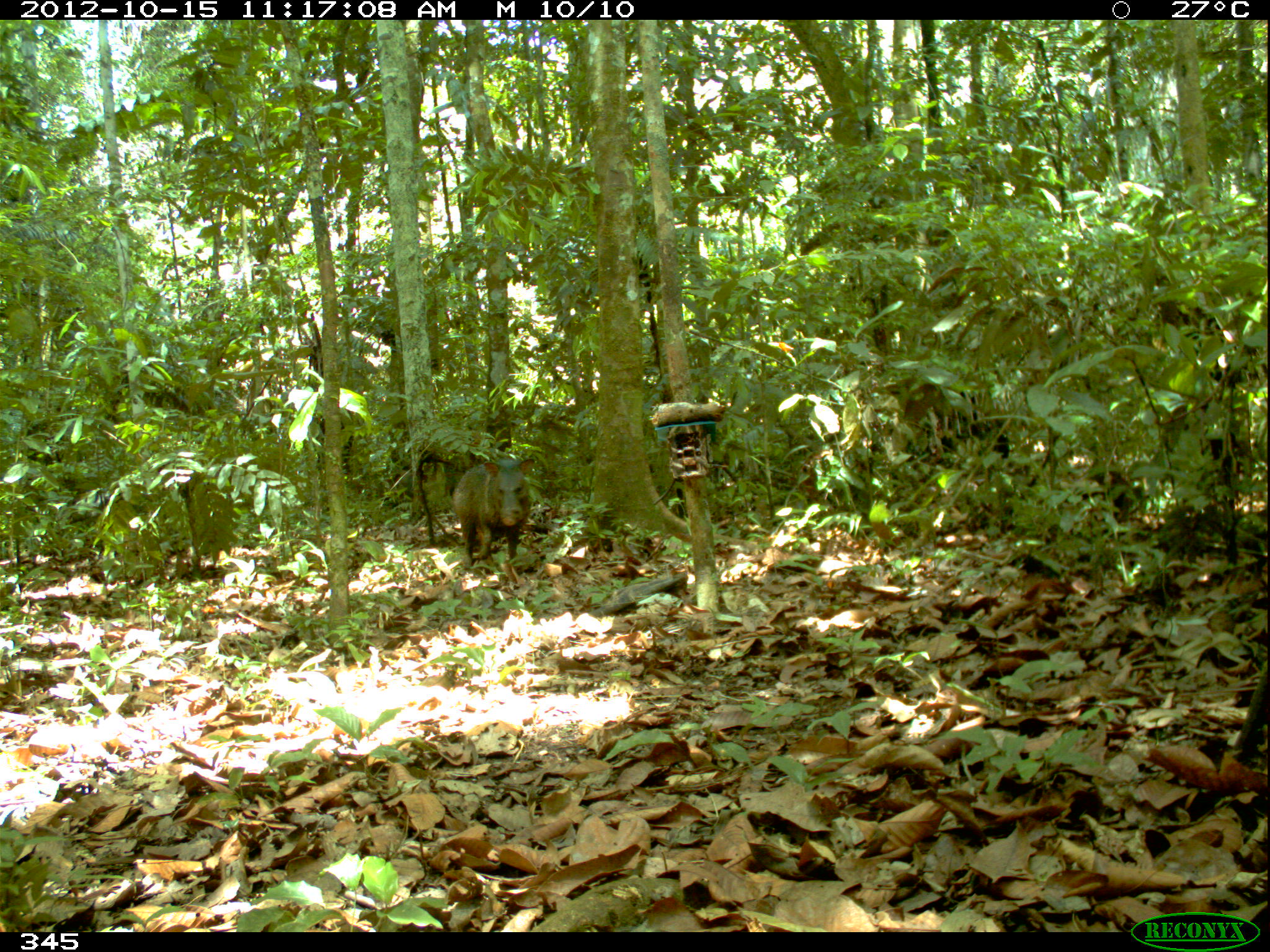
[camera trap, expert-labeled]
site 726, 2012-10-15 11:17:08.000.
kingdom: Animalia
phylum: Chordata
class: Mammalia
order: Artiodactyla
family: Tayassuidae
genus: Pecari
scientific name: Pecari tajacu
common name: collared peccary